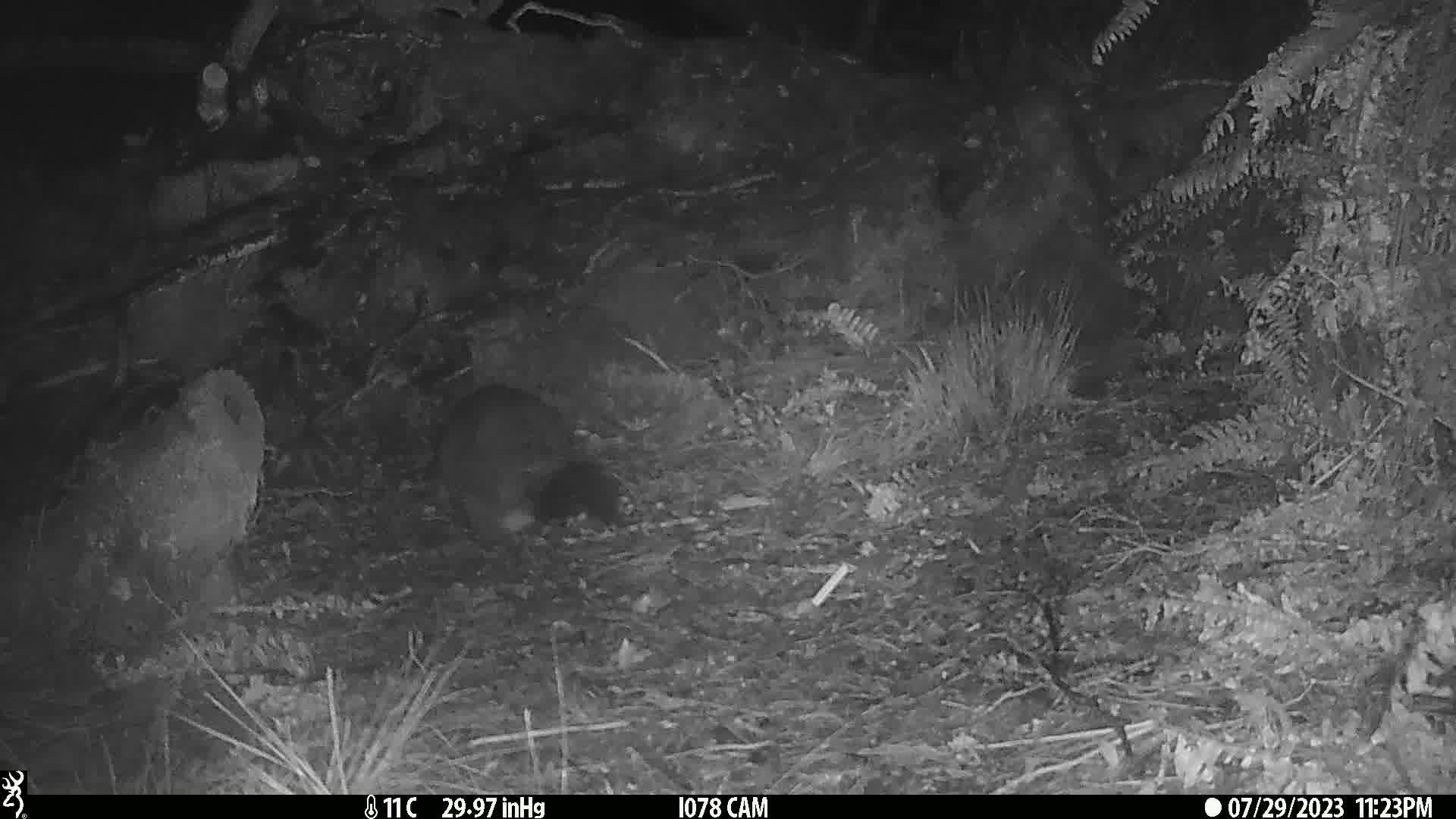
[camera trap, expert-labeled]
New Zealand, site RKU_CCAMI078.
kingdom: Animalia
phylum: Chordata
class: Mammalia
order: Diprotodontia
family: Phalangeridae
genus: Trichosurus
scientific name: Trichosurus vulpecula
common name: common brushtail possum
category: possum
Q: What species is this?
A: Possum (common brushtail possum) (Trichosurus vulpecula).